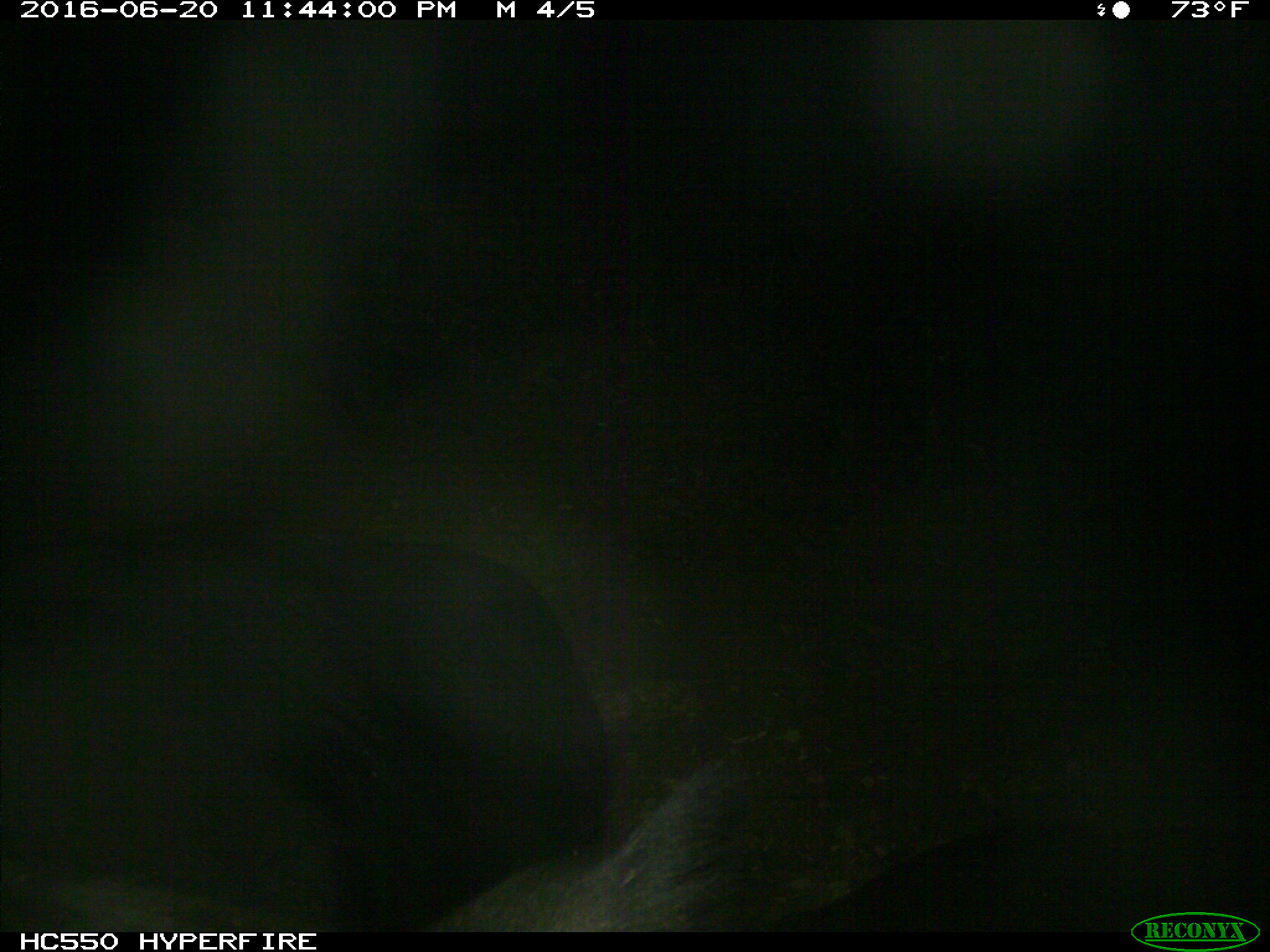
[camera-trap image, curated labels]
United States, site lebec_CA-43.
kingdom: Animalia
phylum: Chordata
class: Mammalia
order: Artiodactyla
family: Bovidae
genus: Bos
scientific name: Bos taurus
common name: domestic cow